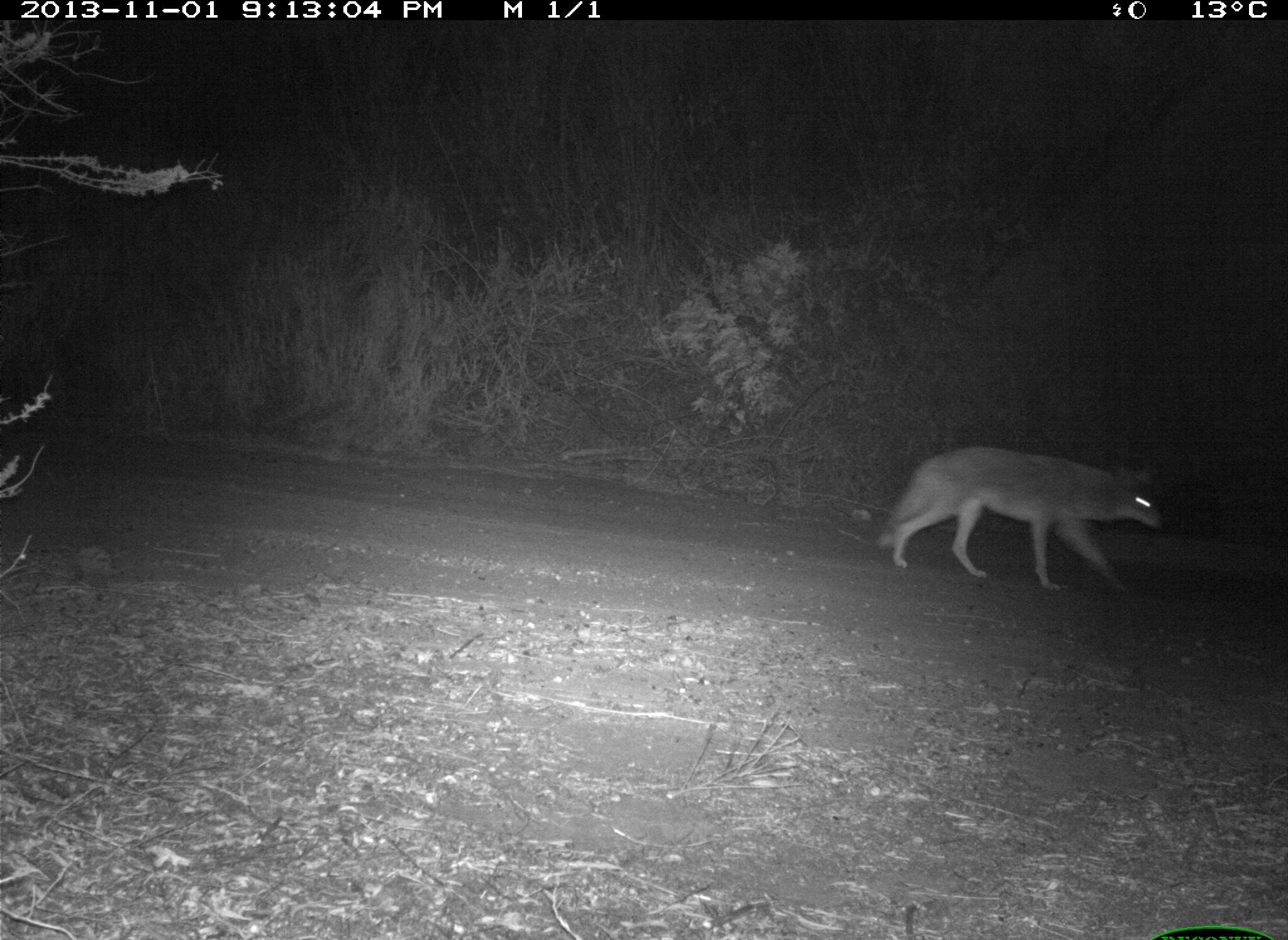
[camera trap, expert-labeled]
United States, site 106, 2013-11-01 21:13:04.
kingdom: Animalia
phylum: Chordata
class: Mammalia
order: Carnivora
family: Canidae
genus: Canis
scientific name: Canis latrans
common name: coyote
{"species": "coyote (Canis latrans)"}